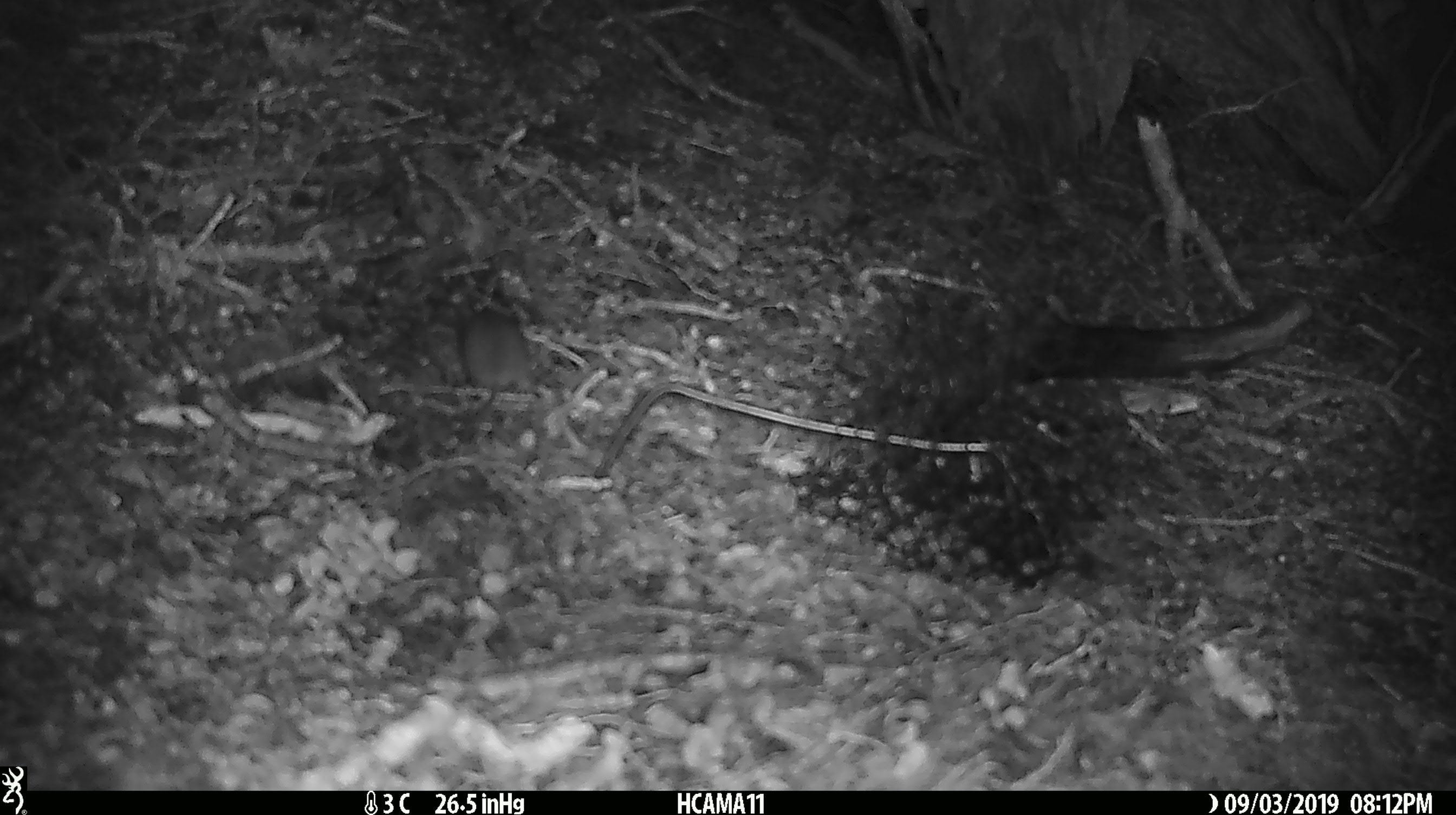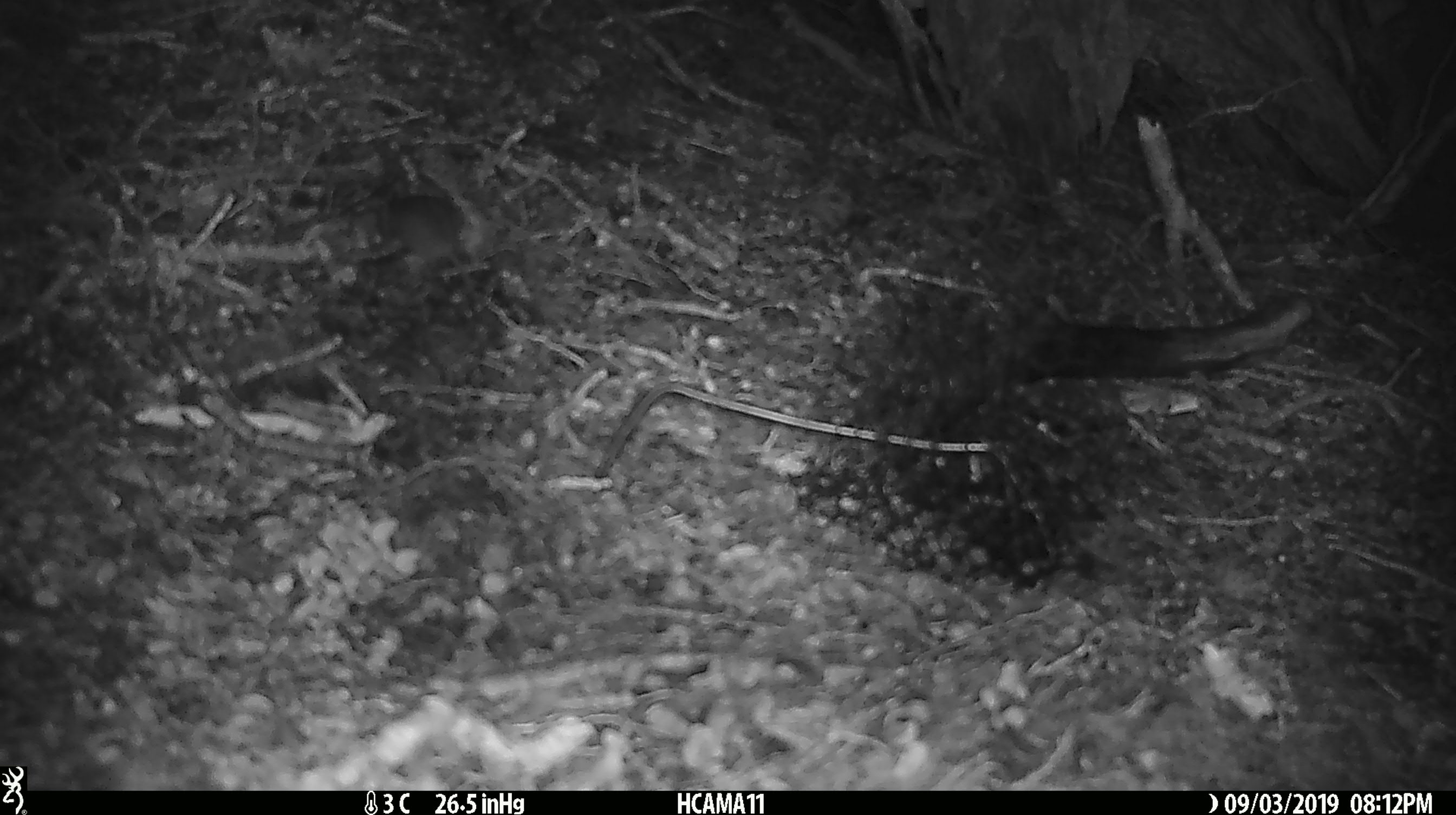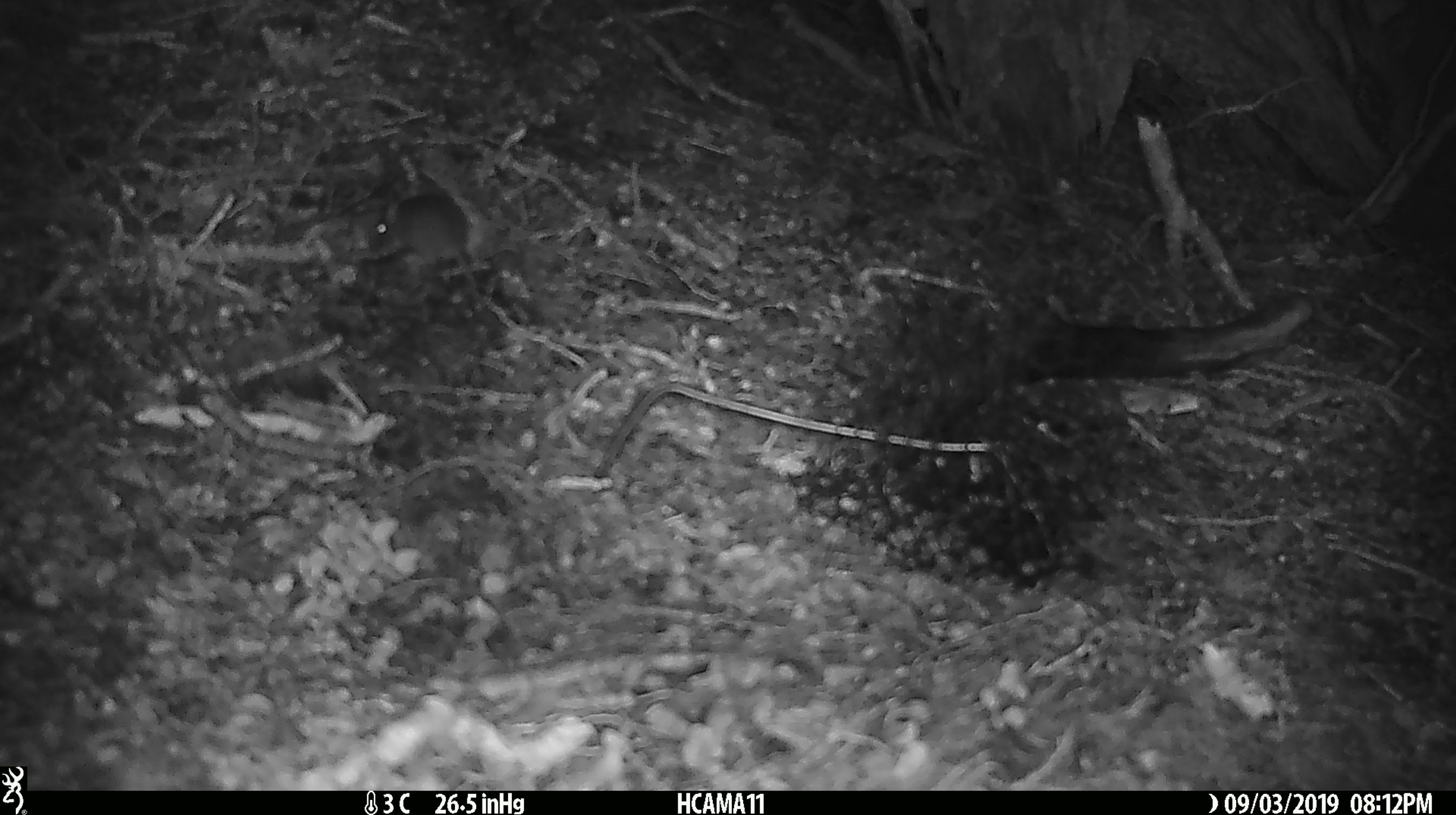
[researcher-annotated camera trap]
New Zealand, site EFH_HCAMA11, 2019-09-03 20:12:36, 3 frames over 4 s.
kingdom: Animalia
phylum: Chordata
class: Mammalia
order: Rodentia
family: Muridae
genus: Mus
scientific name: Mus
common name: mouse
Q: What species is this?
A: Mouse (Mus).